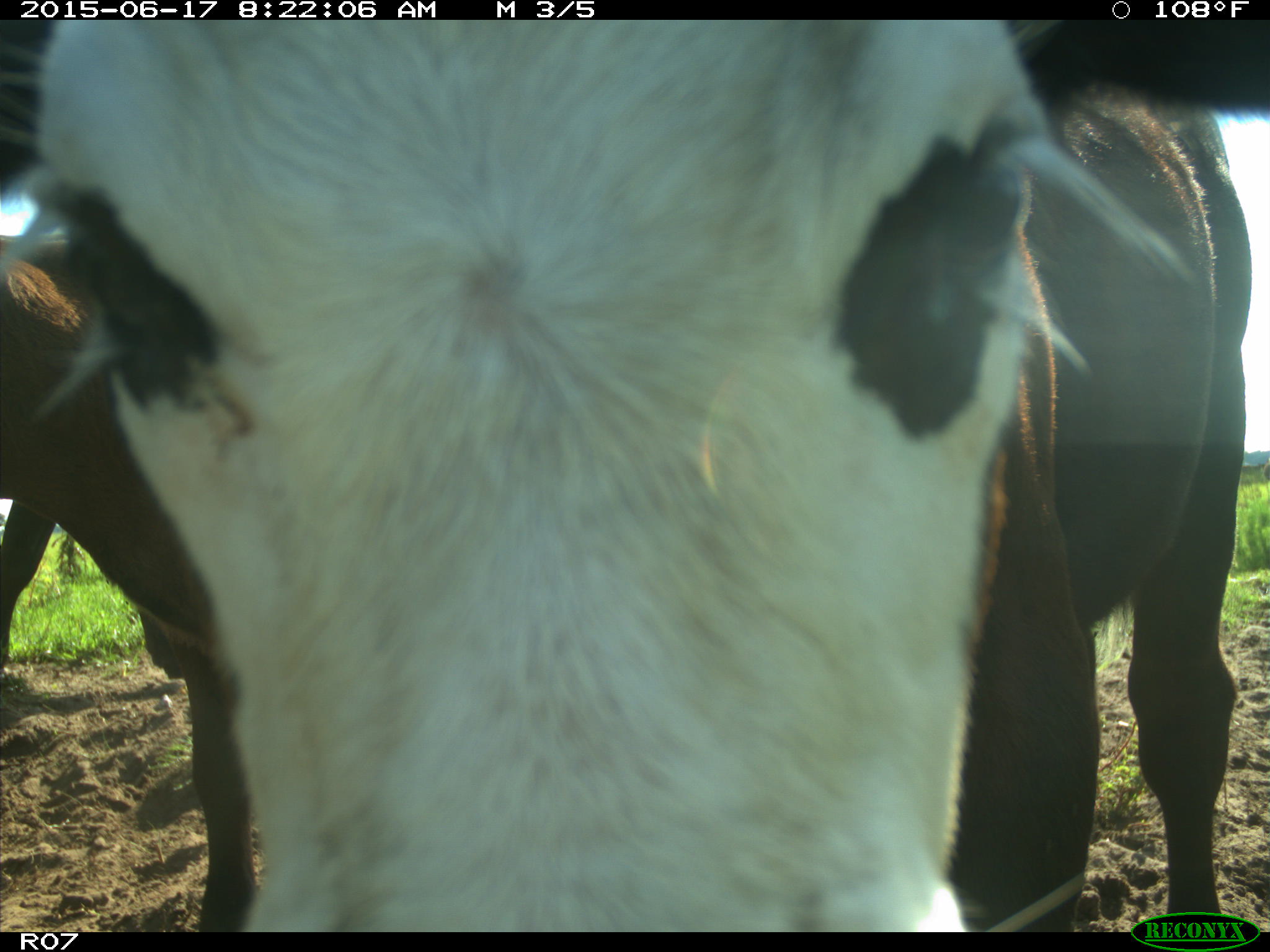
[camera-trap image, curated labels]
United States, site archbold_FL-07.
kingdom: Animalia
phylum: Chordata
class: Mammalia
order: Artiodactyla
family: Bovidae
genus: Bos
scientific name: Bos taurus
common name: domestic cow